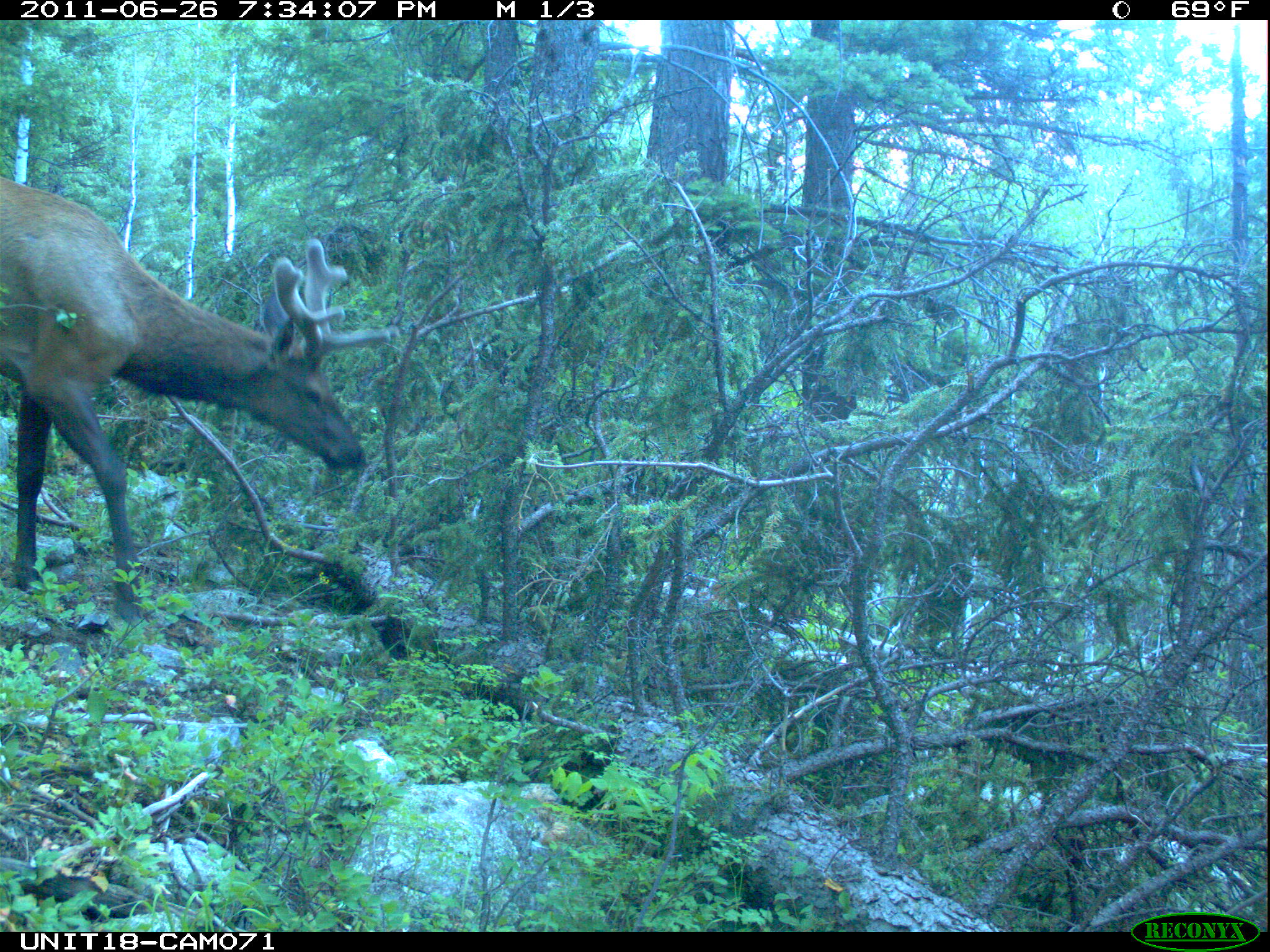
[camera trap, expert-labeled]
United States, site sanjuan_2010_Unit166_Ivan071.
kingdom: Animalia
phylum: Chordata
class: Mammalia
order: Artiodactyla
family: Cervidae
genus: Cervus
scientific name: Cervus elaphus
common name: red deer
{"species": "Cervus elaphus (red deer)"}